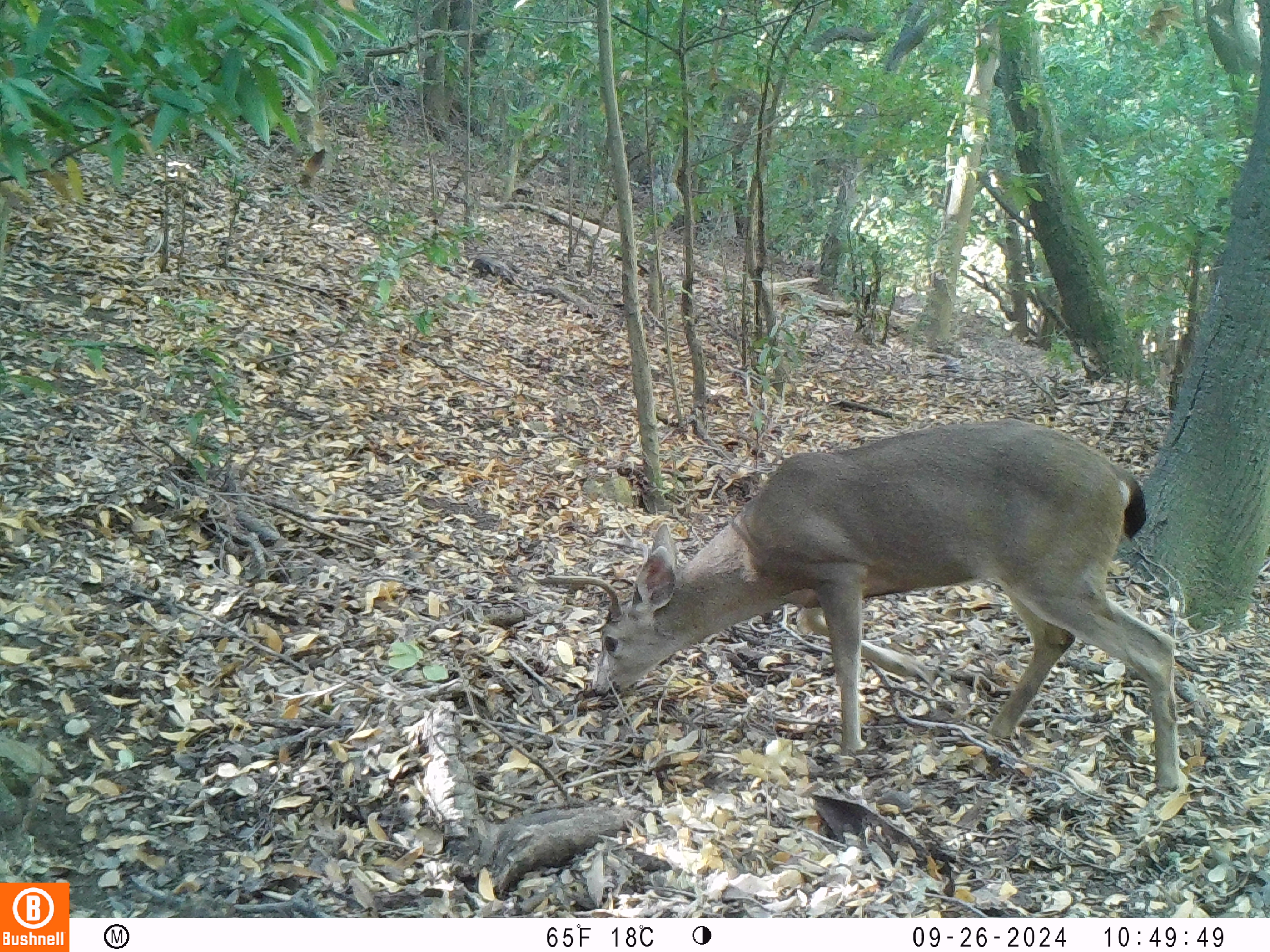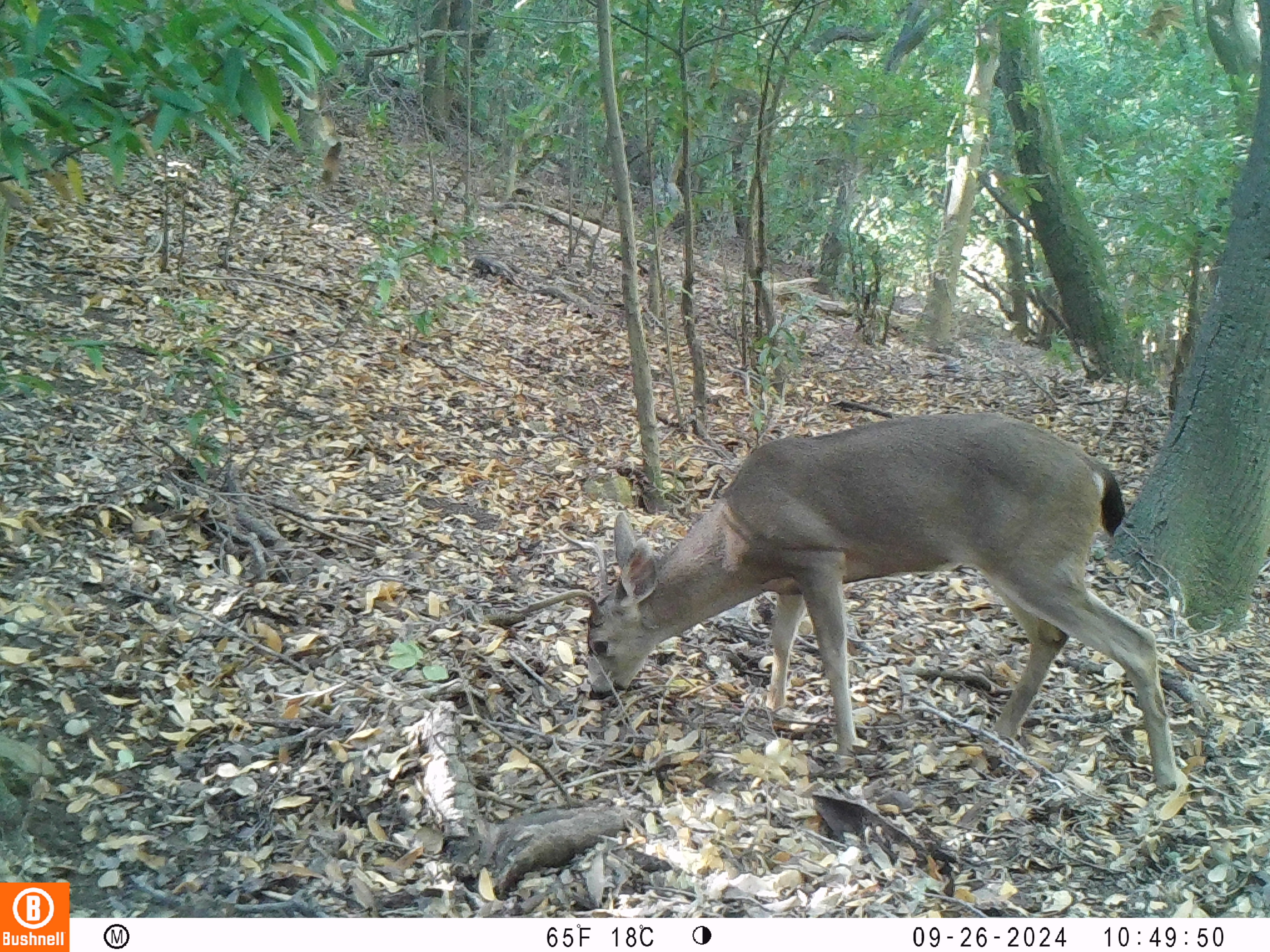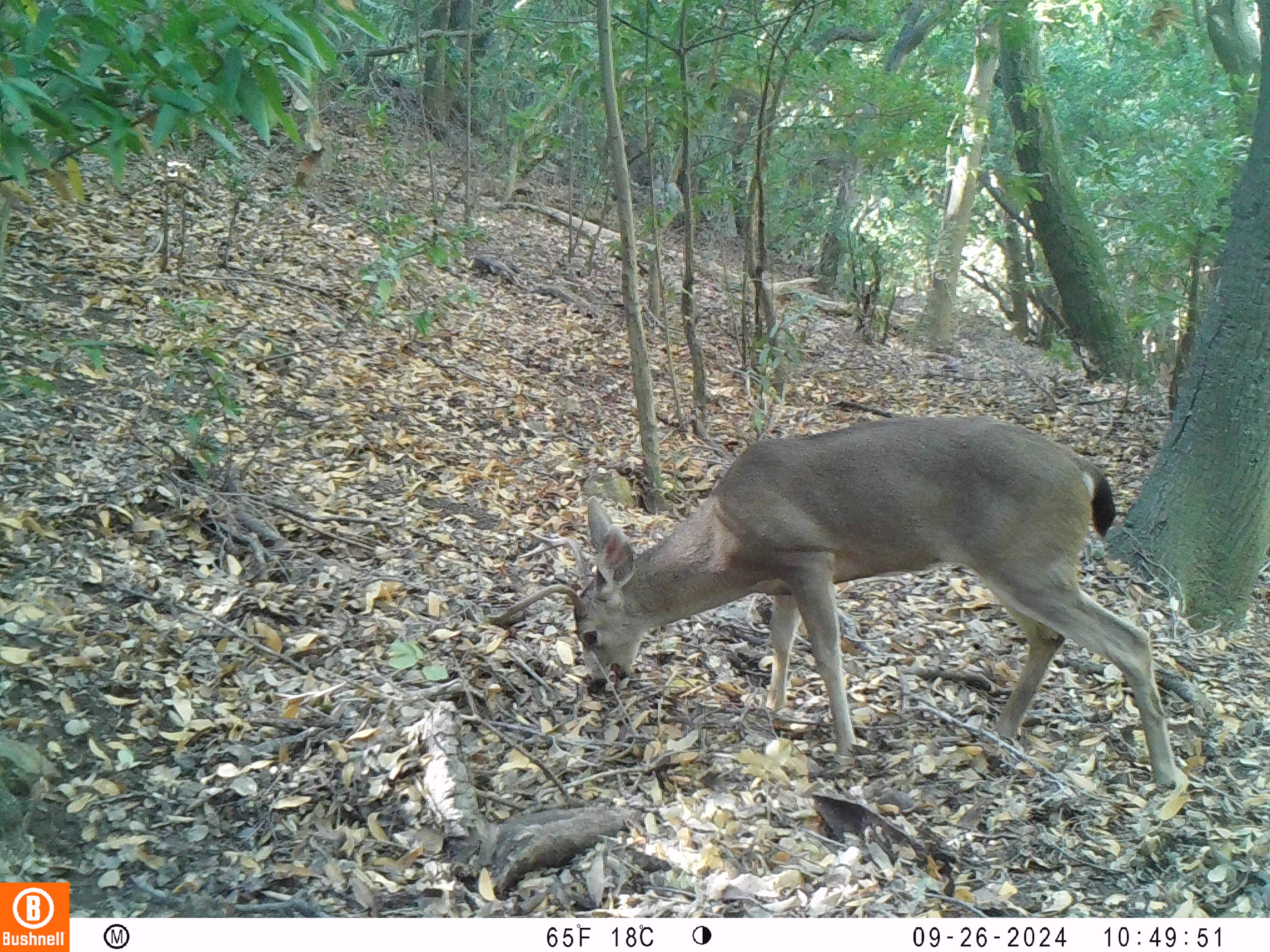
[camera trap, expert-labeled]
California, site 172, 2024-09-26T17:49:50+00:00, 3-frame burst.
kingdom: Animalia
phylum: Chordata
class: Mammalia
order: Artiodactyla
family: Cervidae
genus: Odocoileus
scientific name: Odocoileus hemionus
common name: mule deer